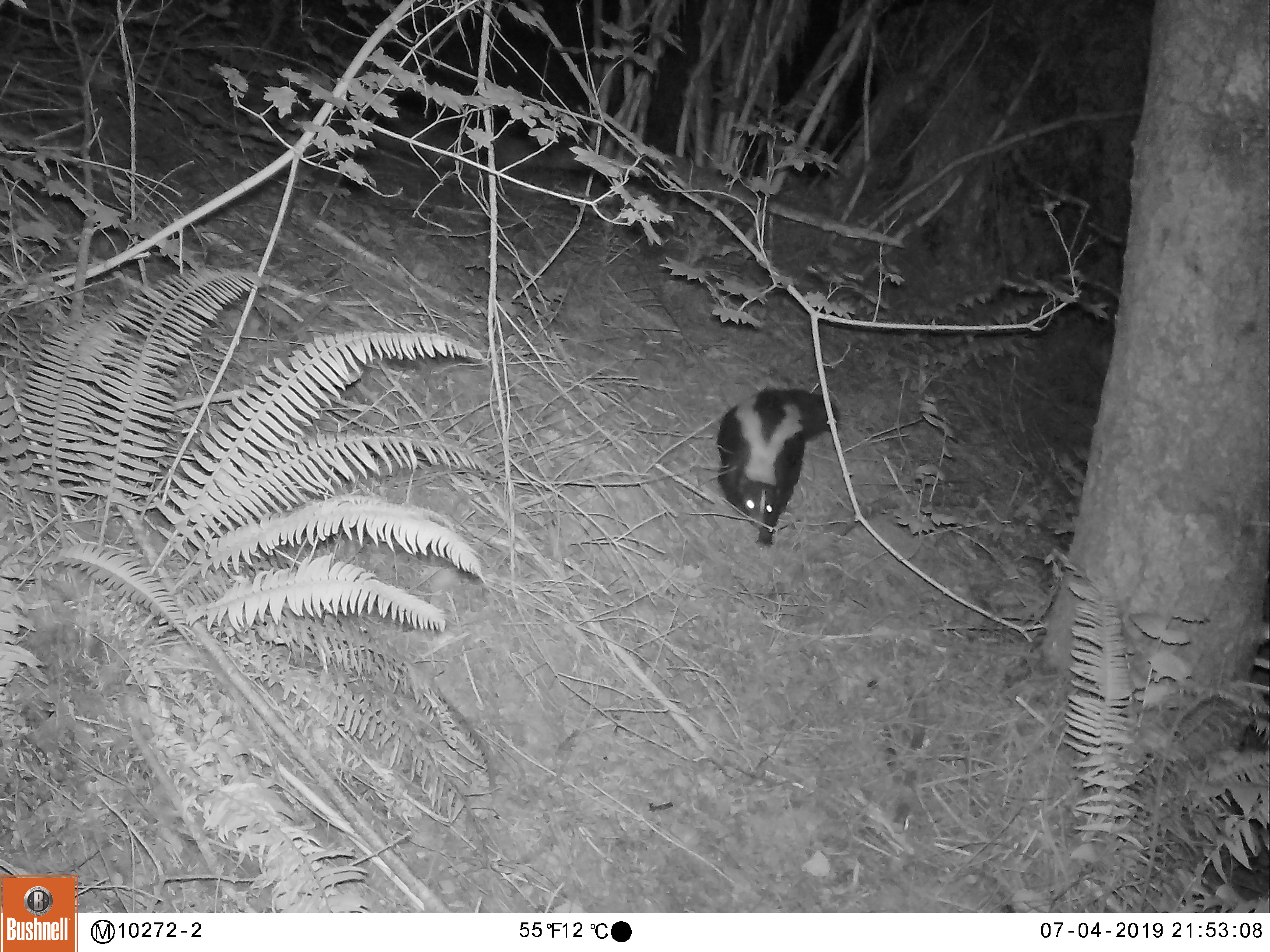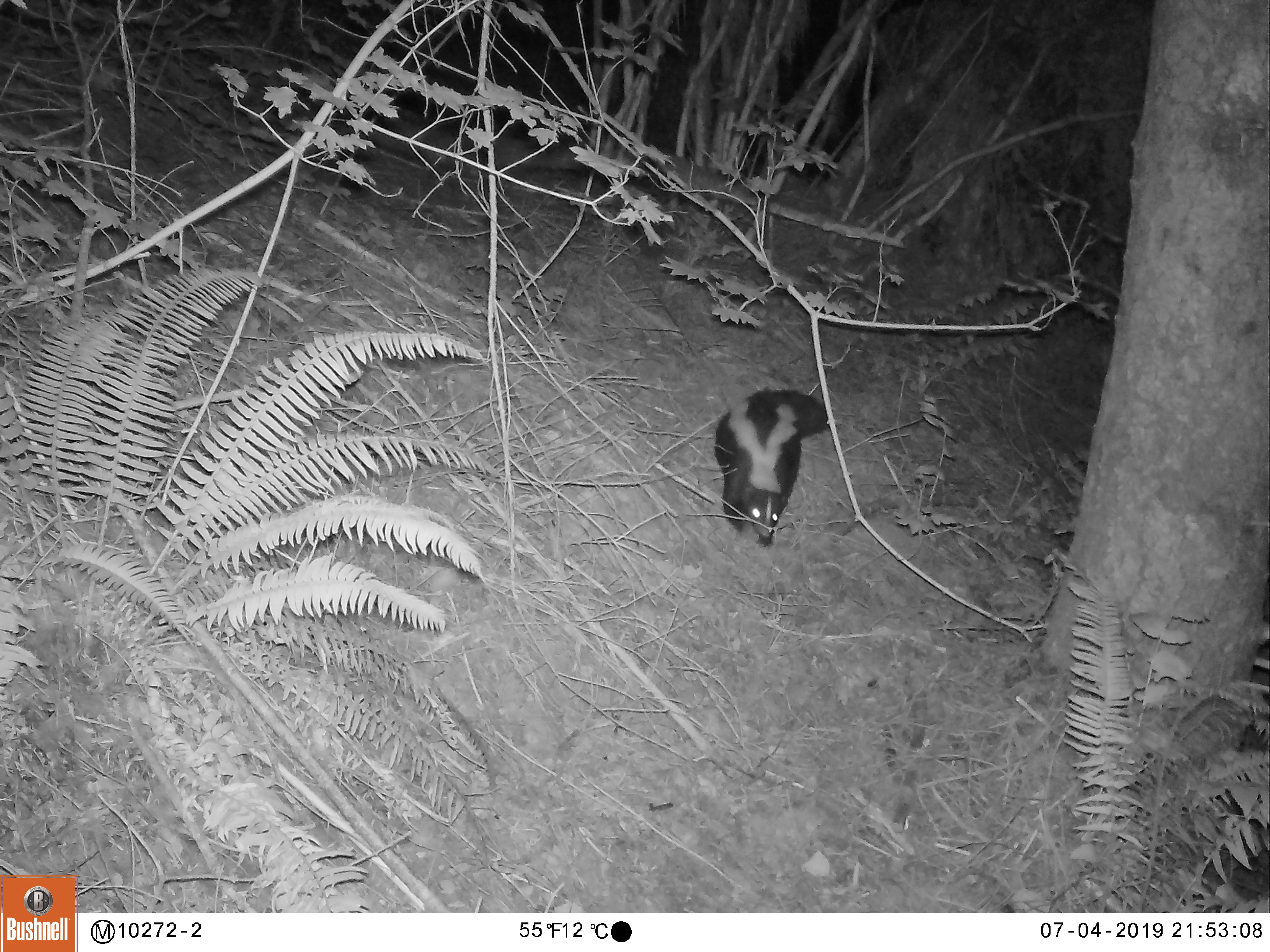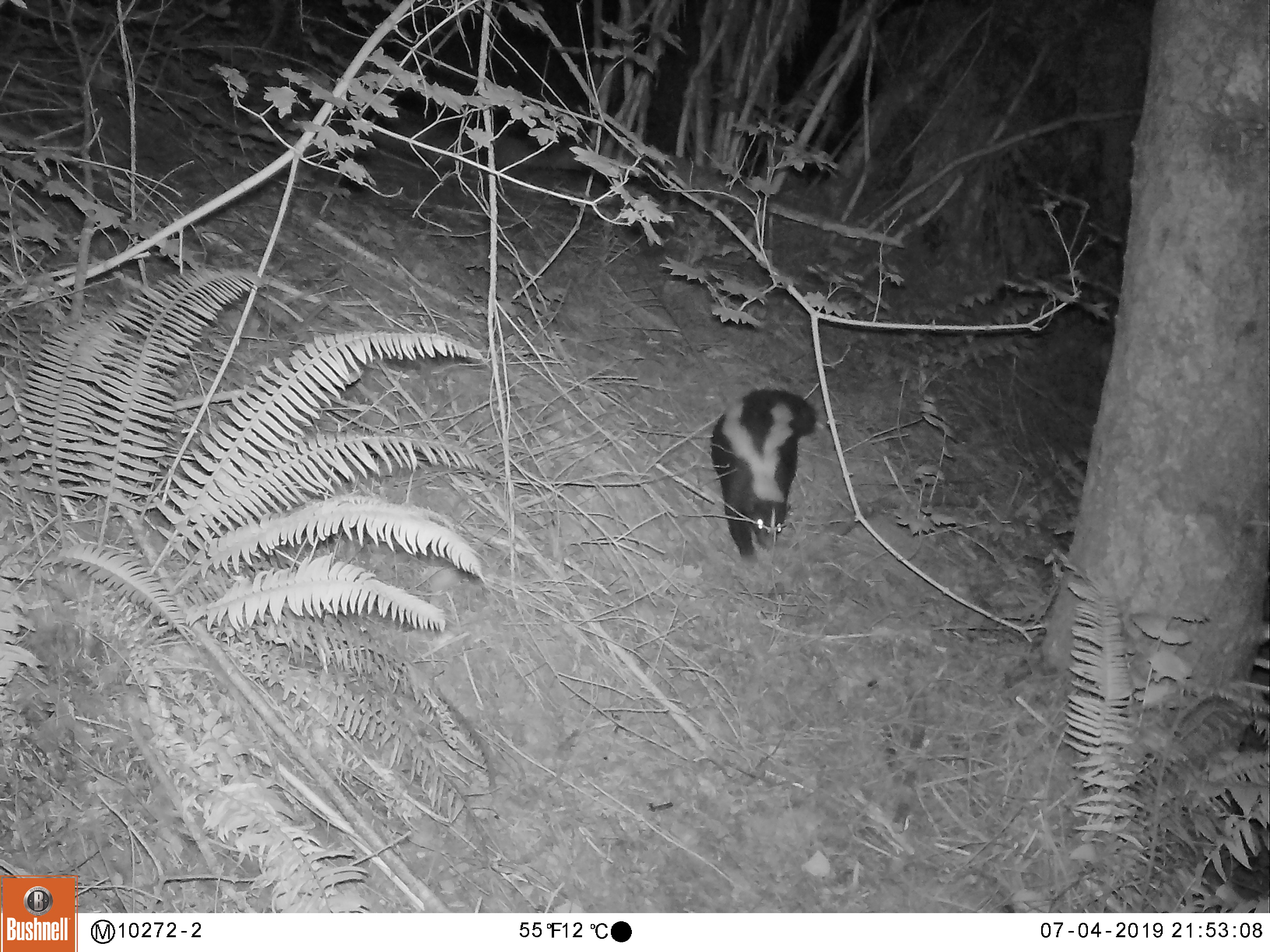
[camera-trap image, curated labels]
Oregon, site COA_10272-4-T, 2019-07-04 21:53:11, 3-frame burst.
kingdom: Animalia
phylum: Chordata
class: Mammalia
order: Carnivora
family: Mephitidae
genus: Mephitis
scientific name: Mephitis mephitis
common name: striped skunk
Striped skunk (Mephitis mephitis).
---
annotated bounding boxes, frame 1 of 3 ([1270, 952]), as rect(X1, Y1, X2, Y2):
striped skunk: rect(713, 384, 842, 542)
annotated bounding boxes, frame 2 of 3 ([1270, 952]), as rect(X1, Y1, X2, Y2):
striped skunk: rect(705, 393, 833, 547)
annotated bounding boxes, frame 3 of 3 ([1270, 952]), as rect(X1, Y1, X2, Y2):
striped skunk: rect(700, 383, 824, 556)